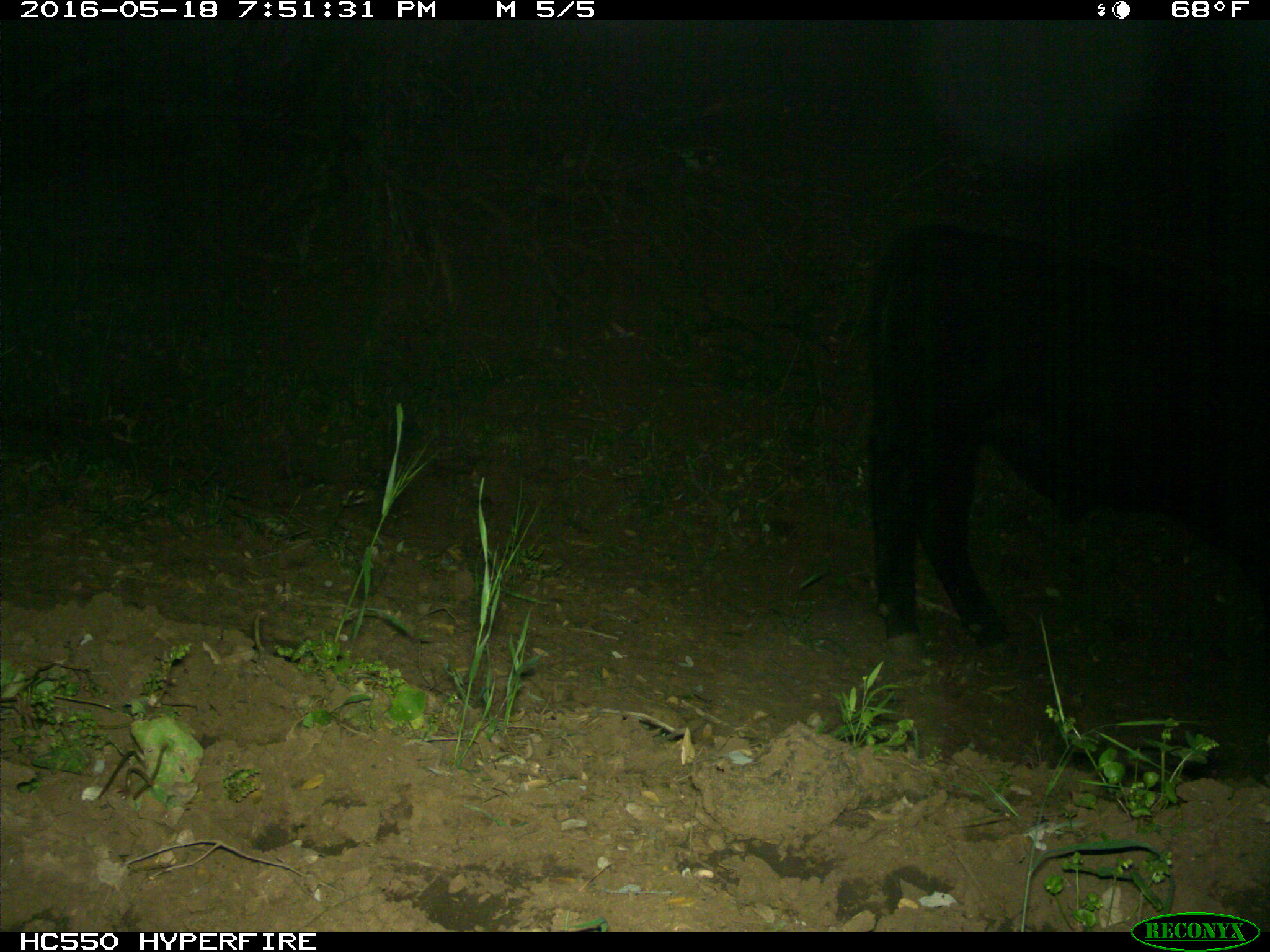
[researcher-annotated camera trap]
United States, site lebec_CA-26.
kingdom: Animalia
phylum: Chordata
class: Mammalia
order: Artiodactyla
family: Bovidae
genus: Bos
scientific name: Bos taurus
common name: domestic cow